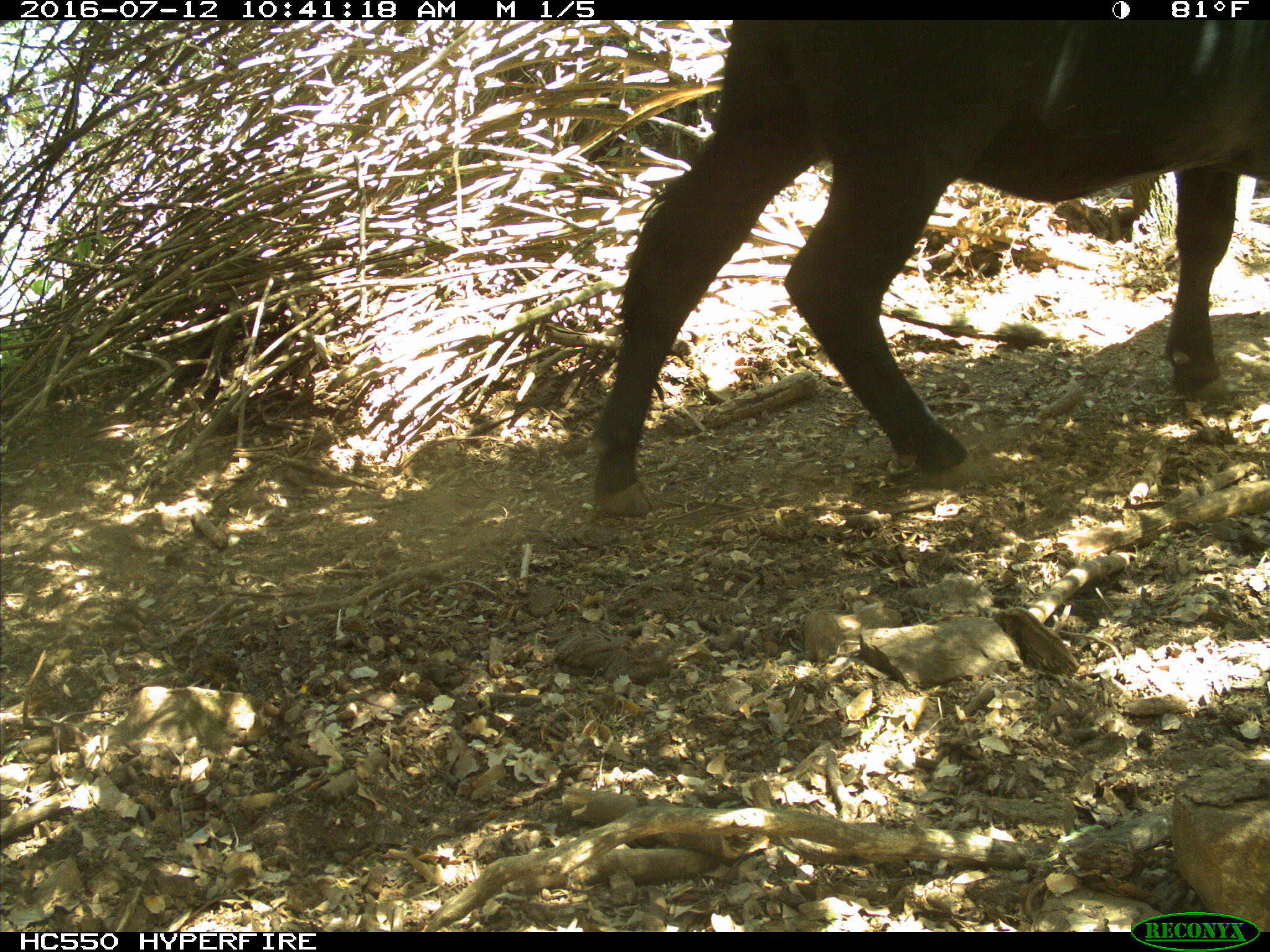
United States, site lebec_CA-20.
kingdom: Animalia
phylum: Chordata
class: Mammalia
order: Artiodactyla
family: Bovidae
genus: Bos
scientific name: Bos taurus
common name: domestic cow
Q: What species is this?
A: Bos taurus (domestic cow).